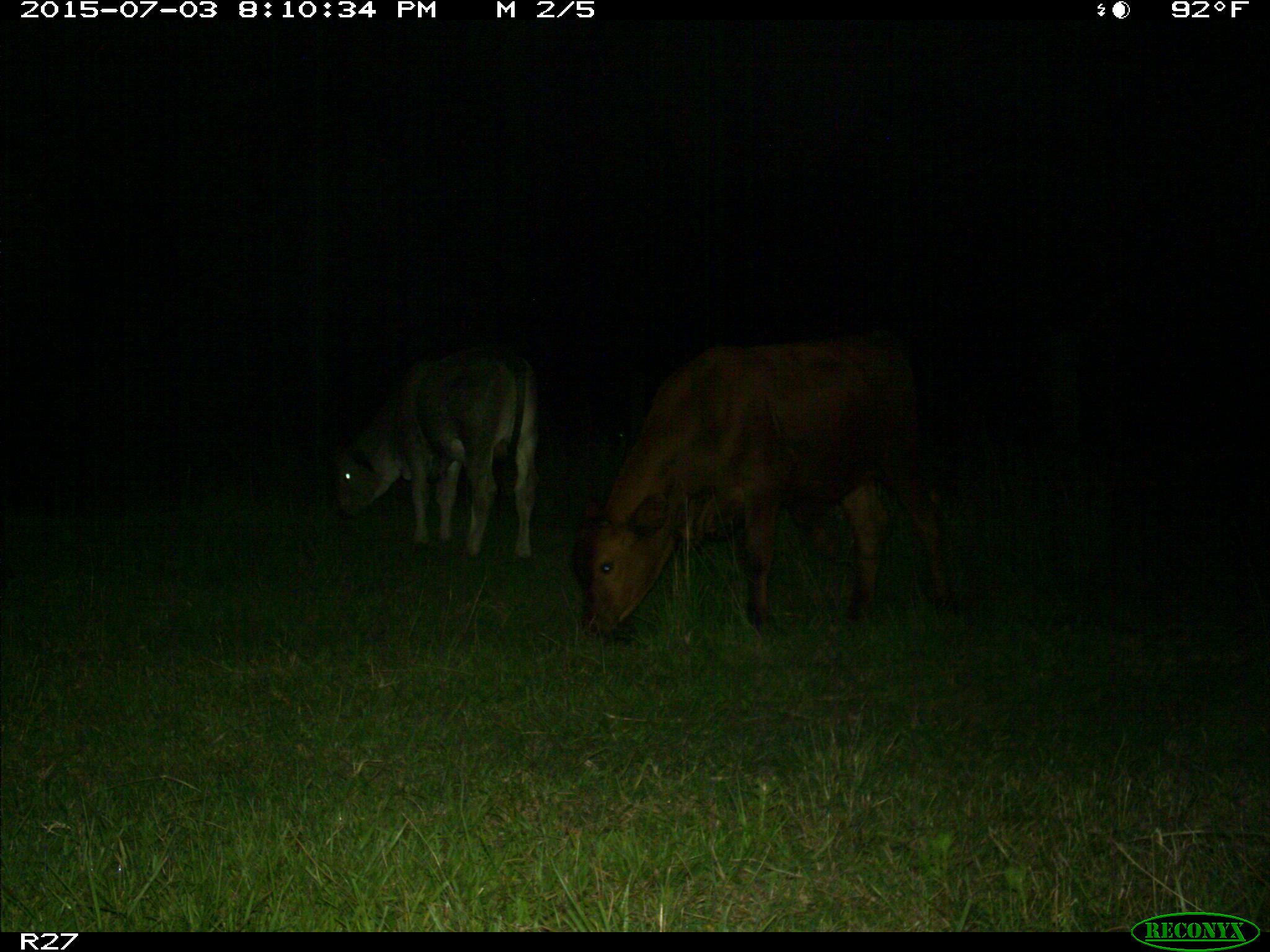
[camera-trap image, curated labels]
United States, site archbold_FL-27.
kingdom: Animalia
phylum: Chordata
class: Mammalia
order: Artiodactyla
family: Bovidae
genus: Bos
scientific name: Bos taurus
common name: domestic cow